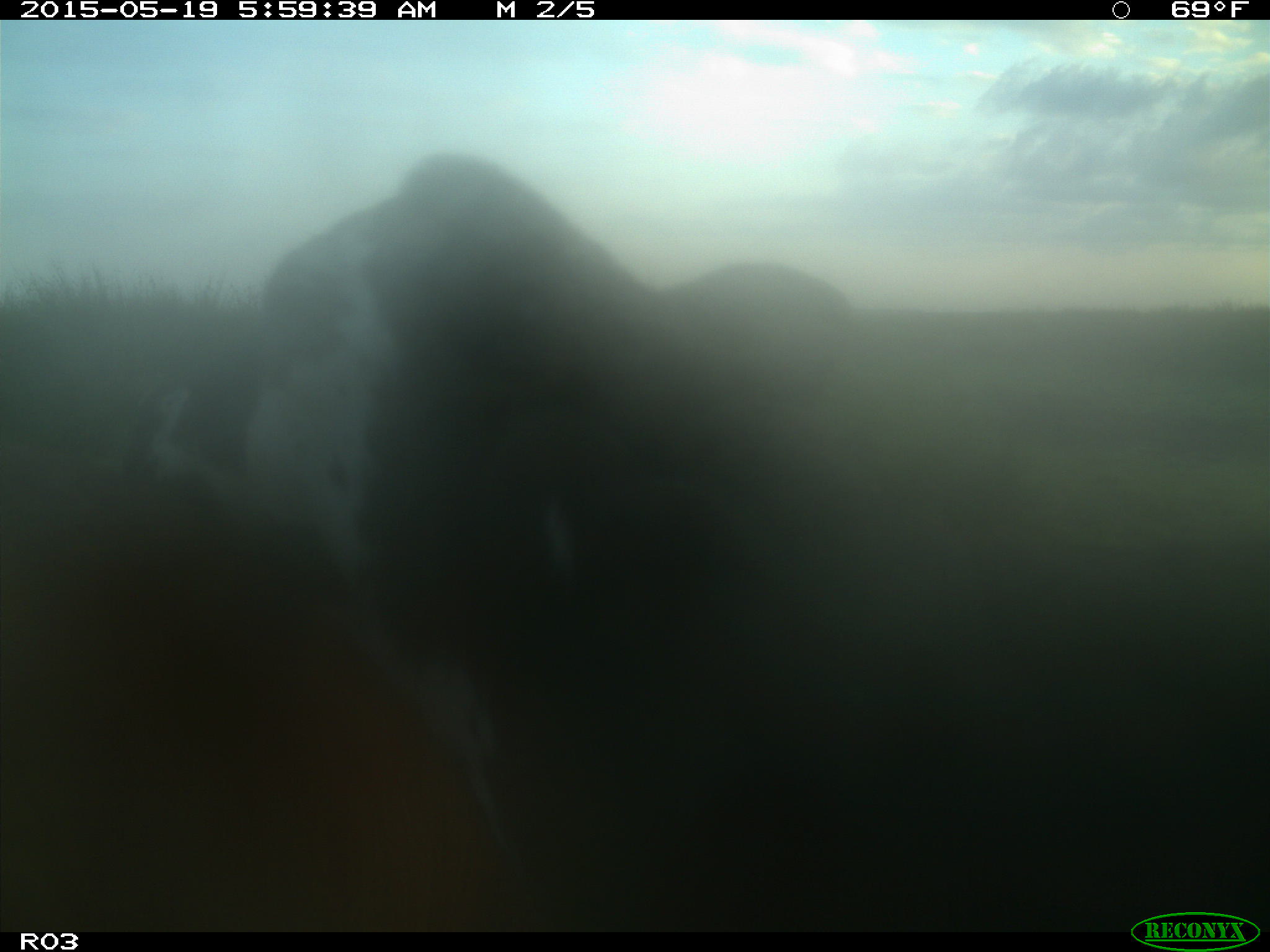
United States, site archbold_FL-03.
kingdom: Animalia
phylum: Chordata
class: Mammalia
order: Artiodactyla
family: Bovidae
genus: Bos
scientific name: Bos taurus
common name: domestic cow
Bos taurus (domestic cow).